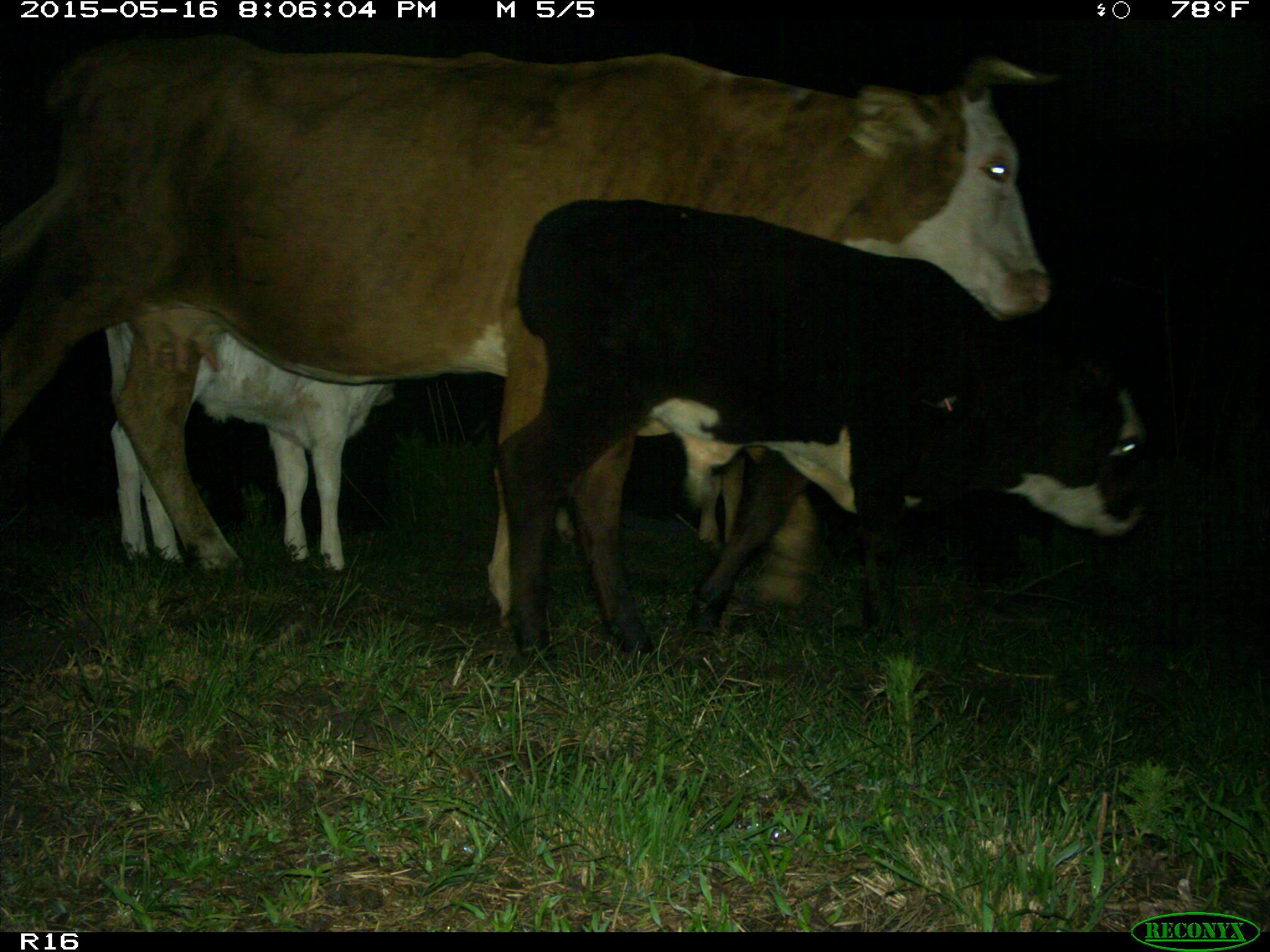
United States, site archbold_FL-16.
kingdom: Animalia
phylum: Chordata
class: Mammalia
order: Artiodactyla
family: Bovidae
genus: Bos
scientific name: Bos taurus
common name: domestic cow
Bos taurus (domestic cow).